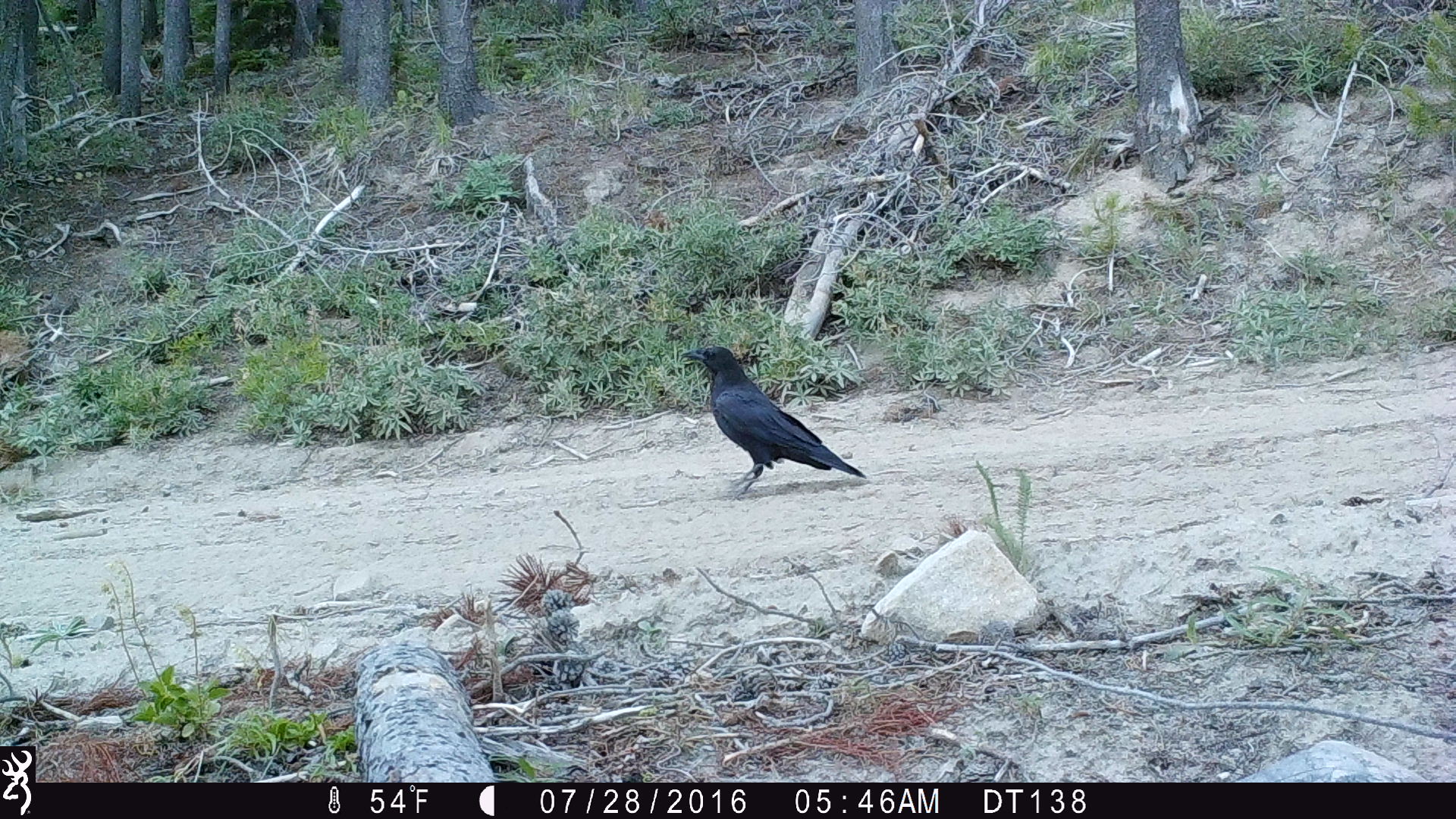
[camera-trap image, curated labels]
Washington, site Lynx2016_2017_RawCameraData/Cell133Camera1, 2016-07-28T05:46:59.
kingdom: Animalia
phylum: Chordata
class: Aves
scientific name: Aves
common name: birds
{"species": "Aves (birds)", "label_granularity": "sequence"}